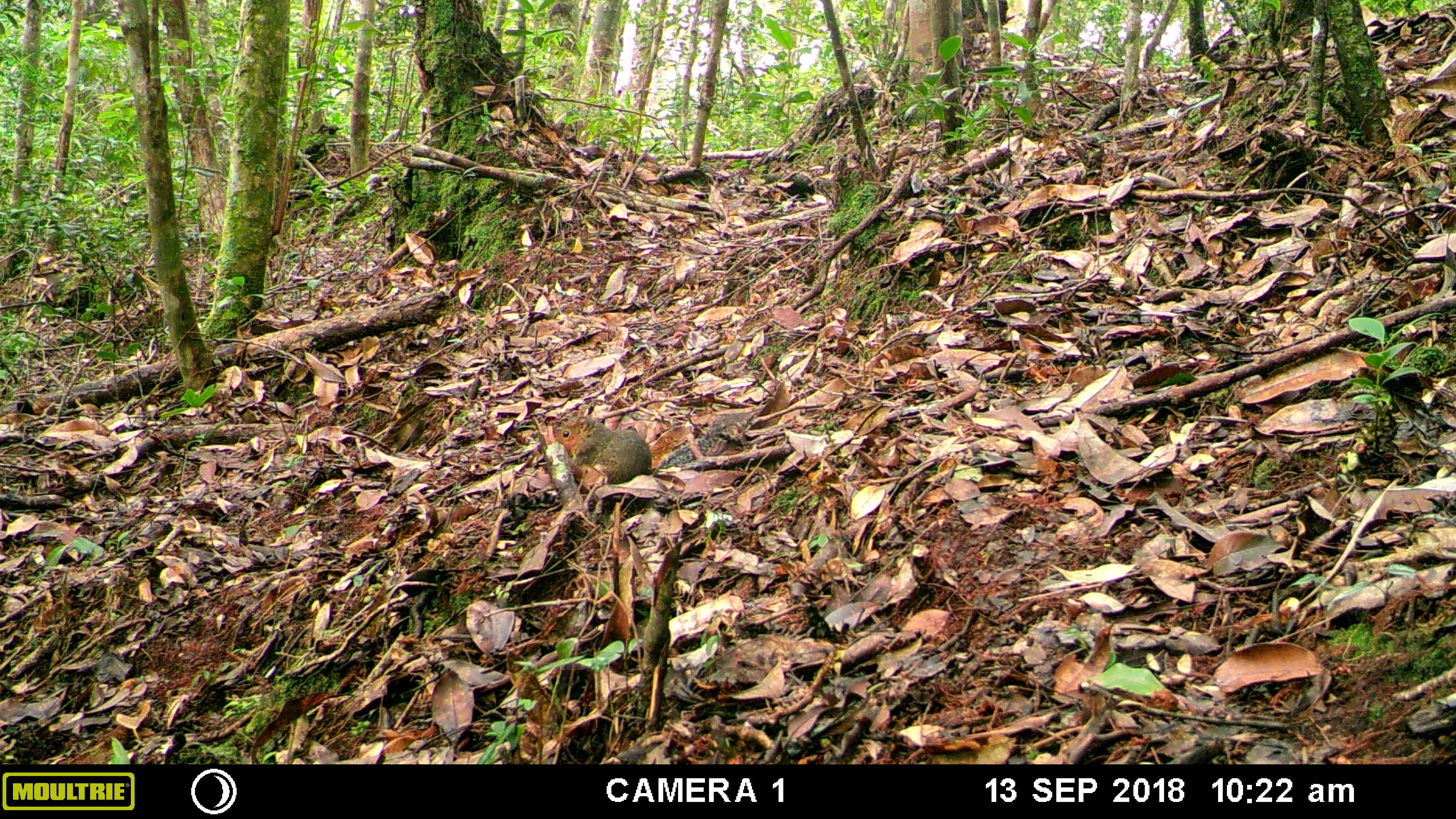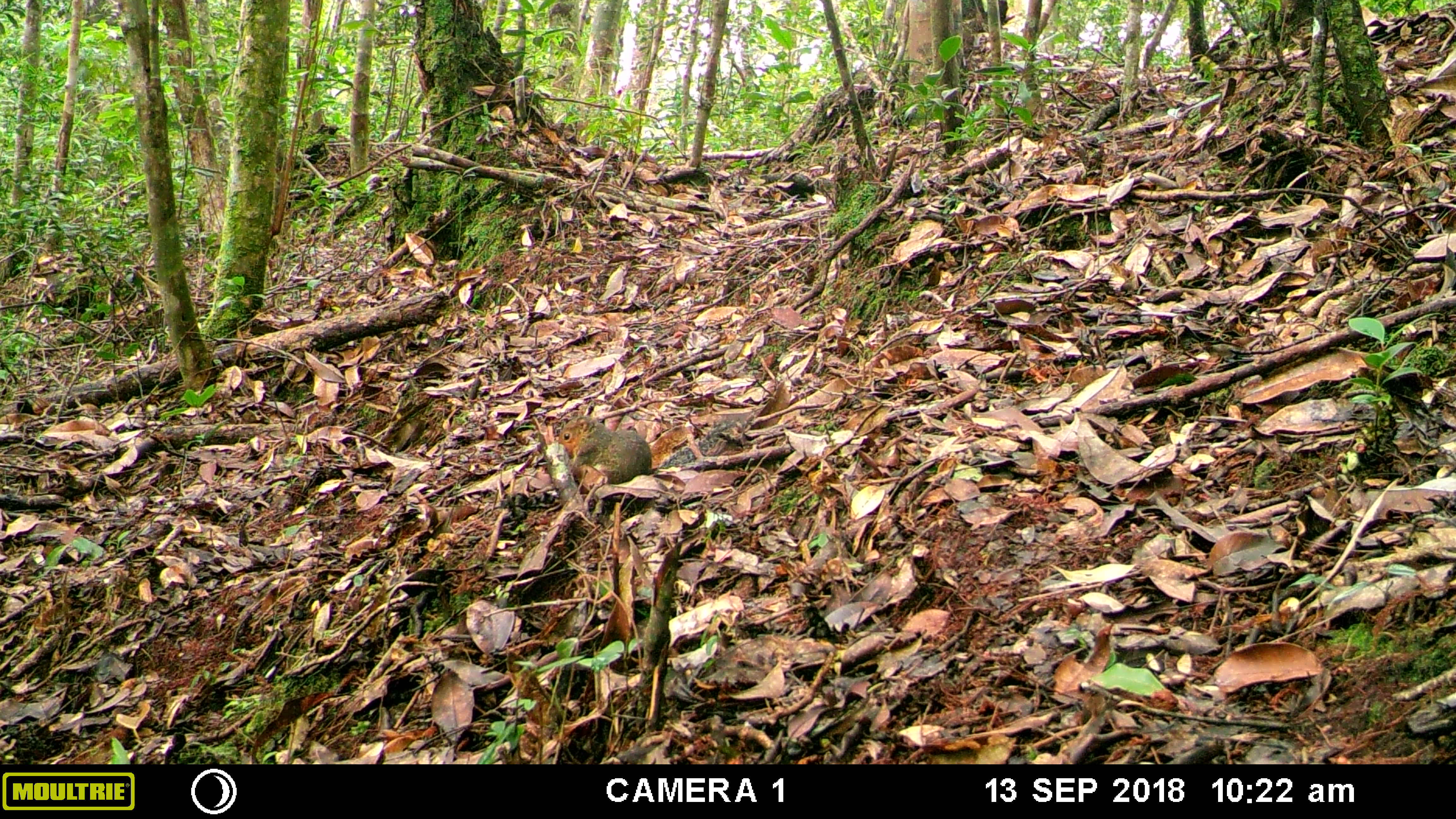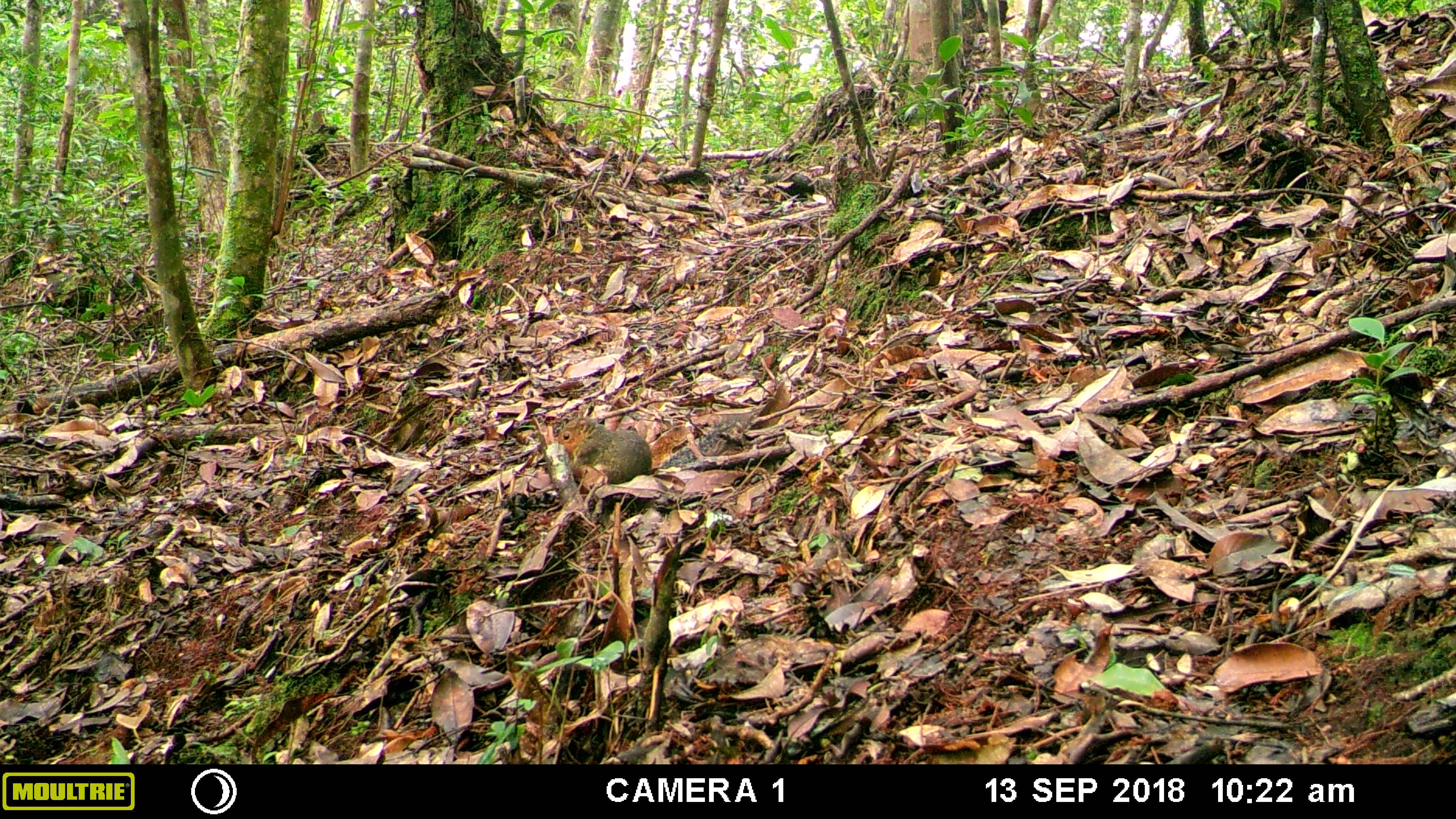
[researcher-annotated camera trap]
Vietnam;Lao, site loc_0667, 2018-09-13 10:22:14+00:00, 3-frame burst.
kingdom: Animalia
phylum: Chordata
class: Mammalia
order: Rodentia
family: Sciuridae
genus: Dremomys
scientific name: Dremomys rufigenis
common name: red-cheeked squirrel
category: red cheeked squirrel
Red cheeked squirrel (red-cheeked squirrel) (Dremomys rufigenis). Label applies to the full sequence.